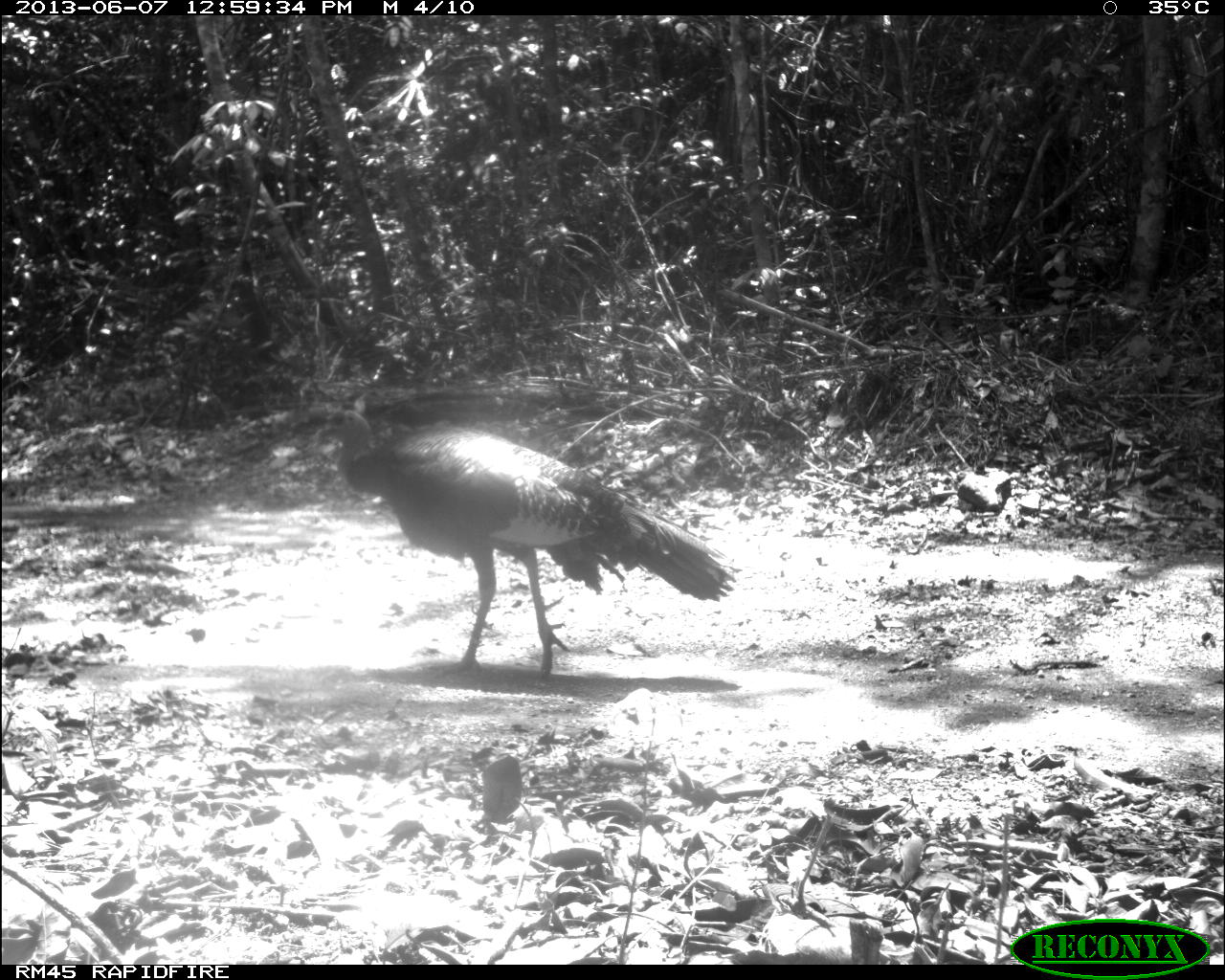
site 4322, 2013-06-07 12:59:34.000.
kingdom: Animalia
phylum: Chordata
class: Aves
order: Galliformes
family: Phasianidae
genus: Meleagris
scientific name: Meleagris ocellata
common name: ocellated turkey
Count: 1.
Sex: male.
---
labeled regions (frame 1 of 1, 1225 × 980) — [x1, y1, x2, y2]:
meleagris ocellata: [318, 411, 740, 679]